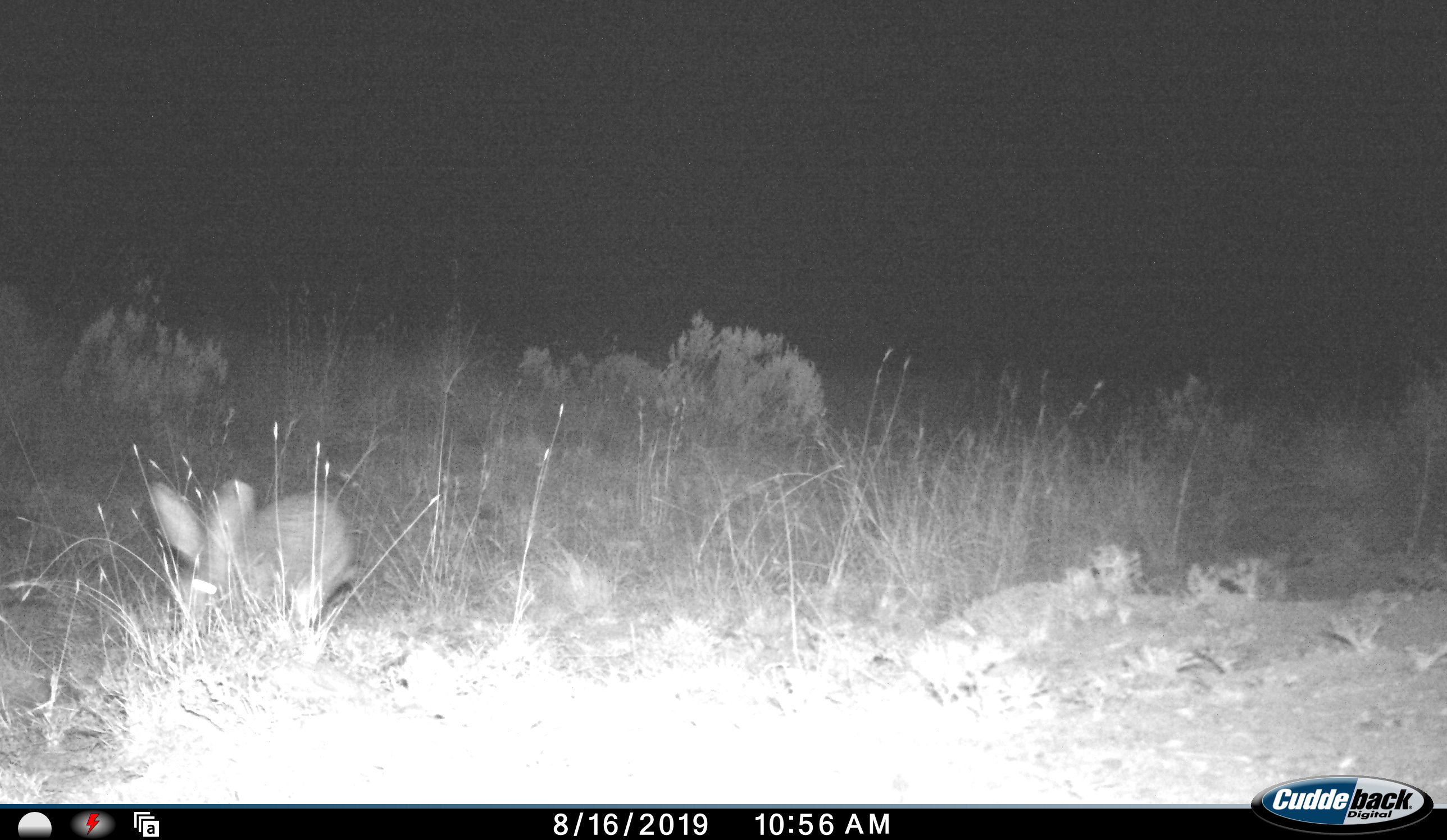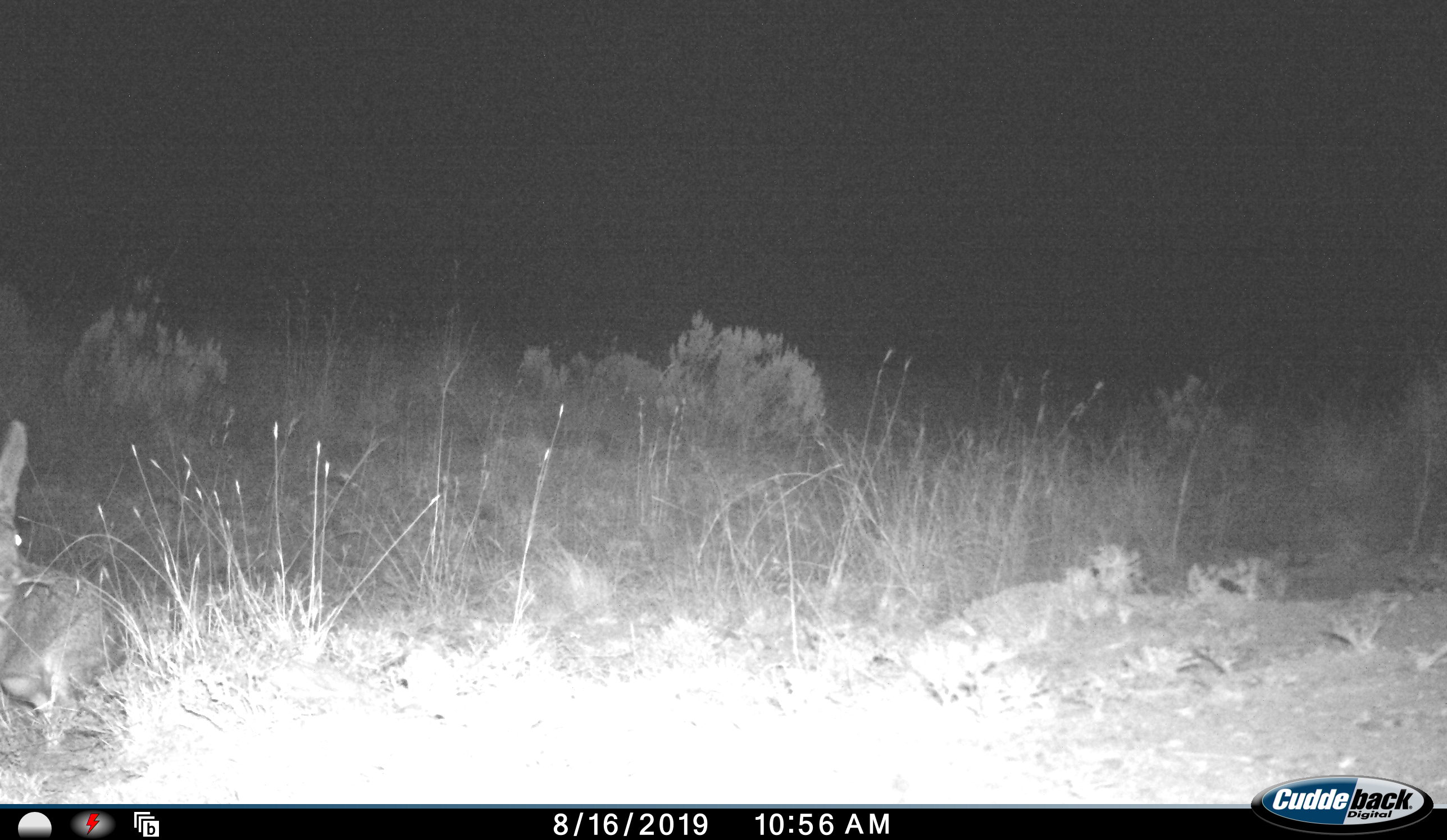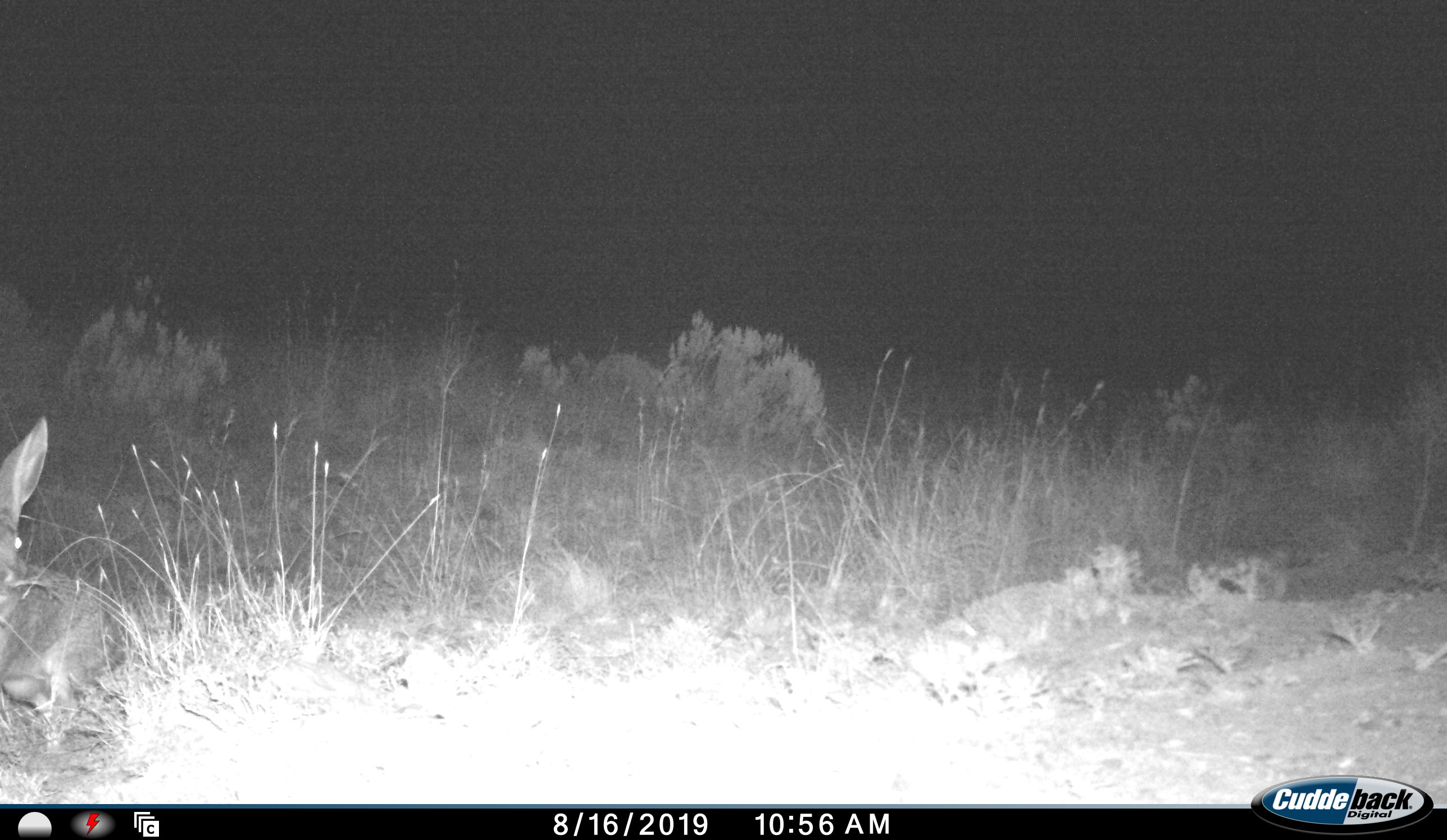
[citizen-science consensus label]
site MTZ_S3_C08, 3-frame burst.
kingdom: Animalia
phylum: Chordata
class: Mammalia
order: Lagomorpha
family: Leporidae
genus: Lepus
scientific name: Lepus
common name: hare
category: hareunknown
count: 1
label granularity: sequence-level